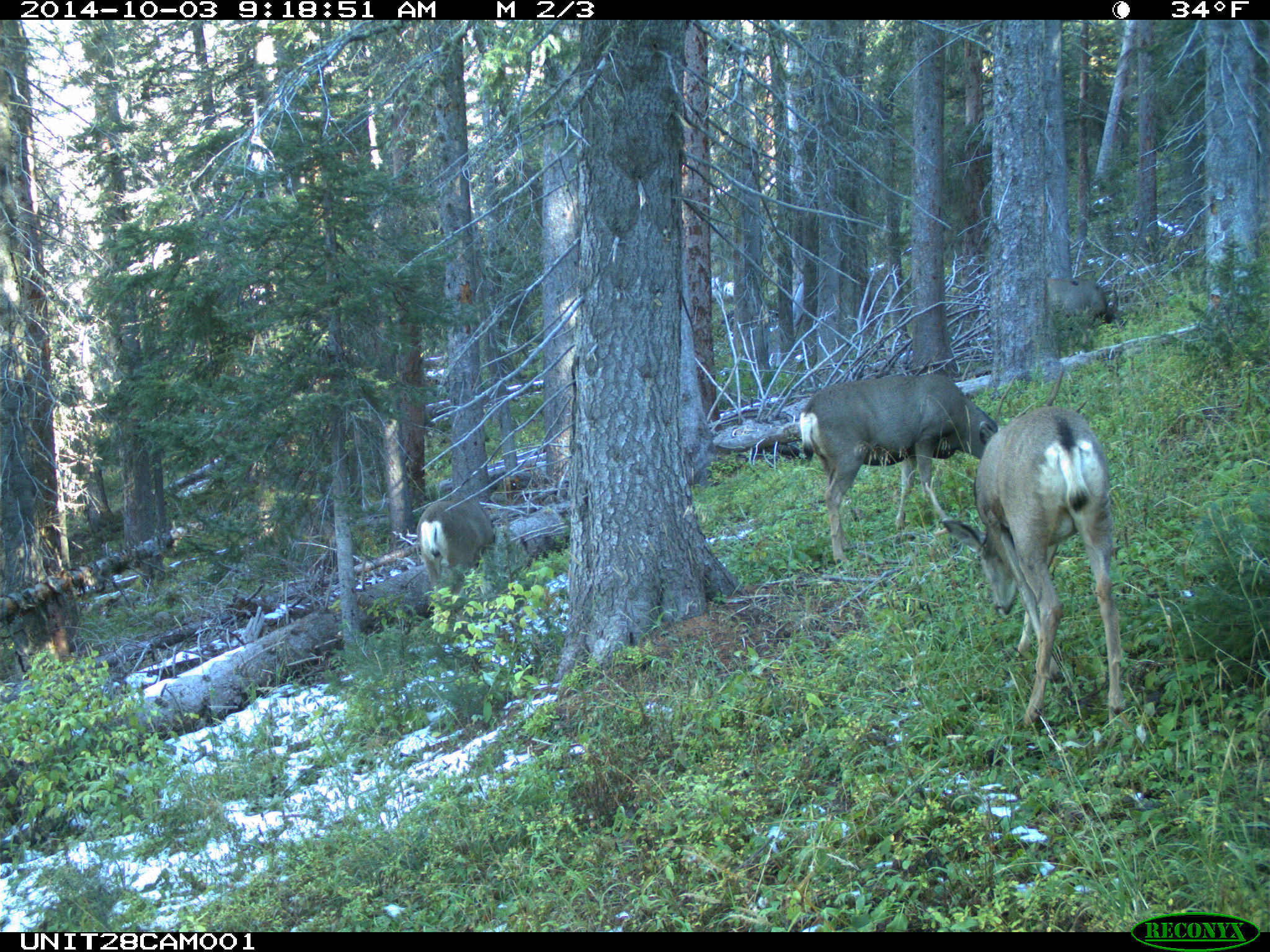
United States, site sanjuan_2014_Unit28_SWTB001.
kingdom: Animalia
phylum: Chordata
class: Mammalia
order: Artiodactyla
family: Cervidae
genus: Odocoileus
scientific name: Odocoileus hemionus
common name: mule deer